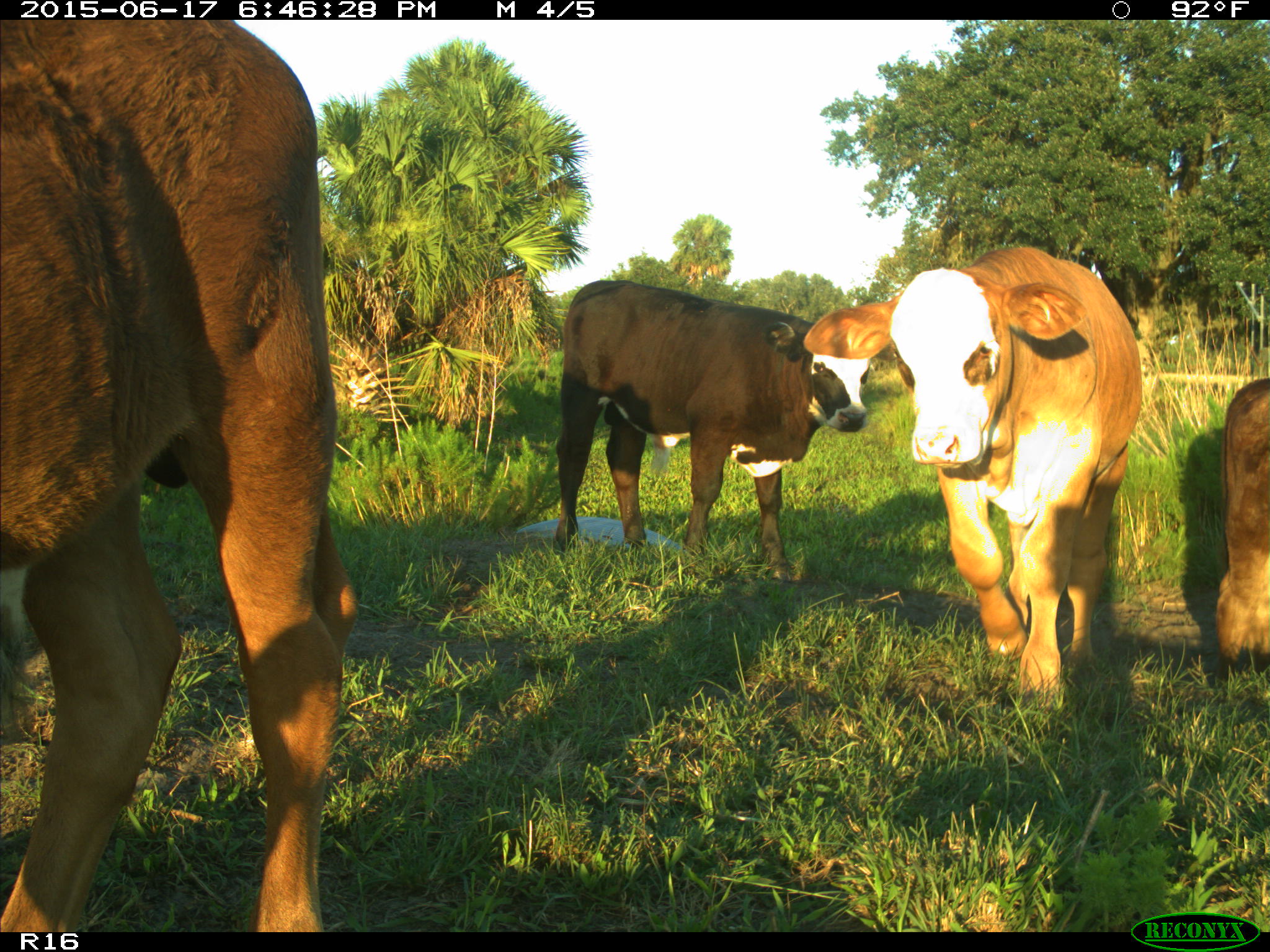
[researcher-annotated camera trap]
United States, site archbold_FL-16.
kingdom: Animalia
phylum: Chordata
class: Mammalia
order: Artiodactyla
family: Bovidae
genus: Bos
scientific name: Bos taurus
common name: domestic cow